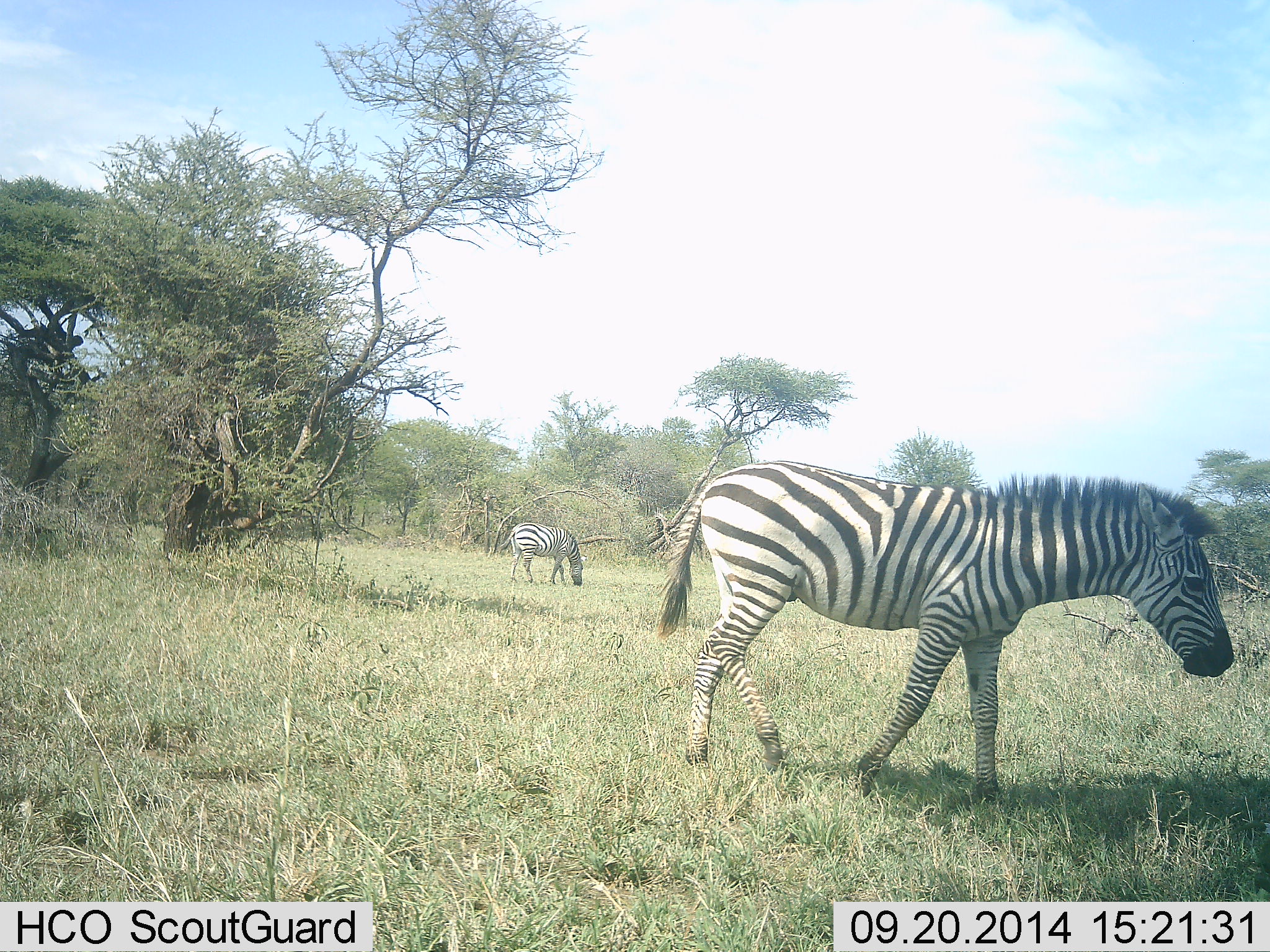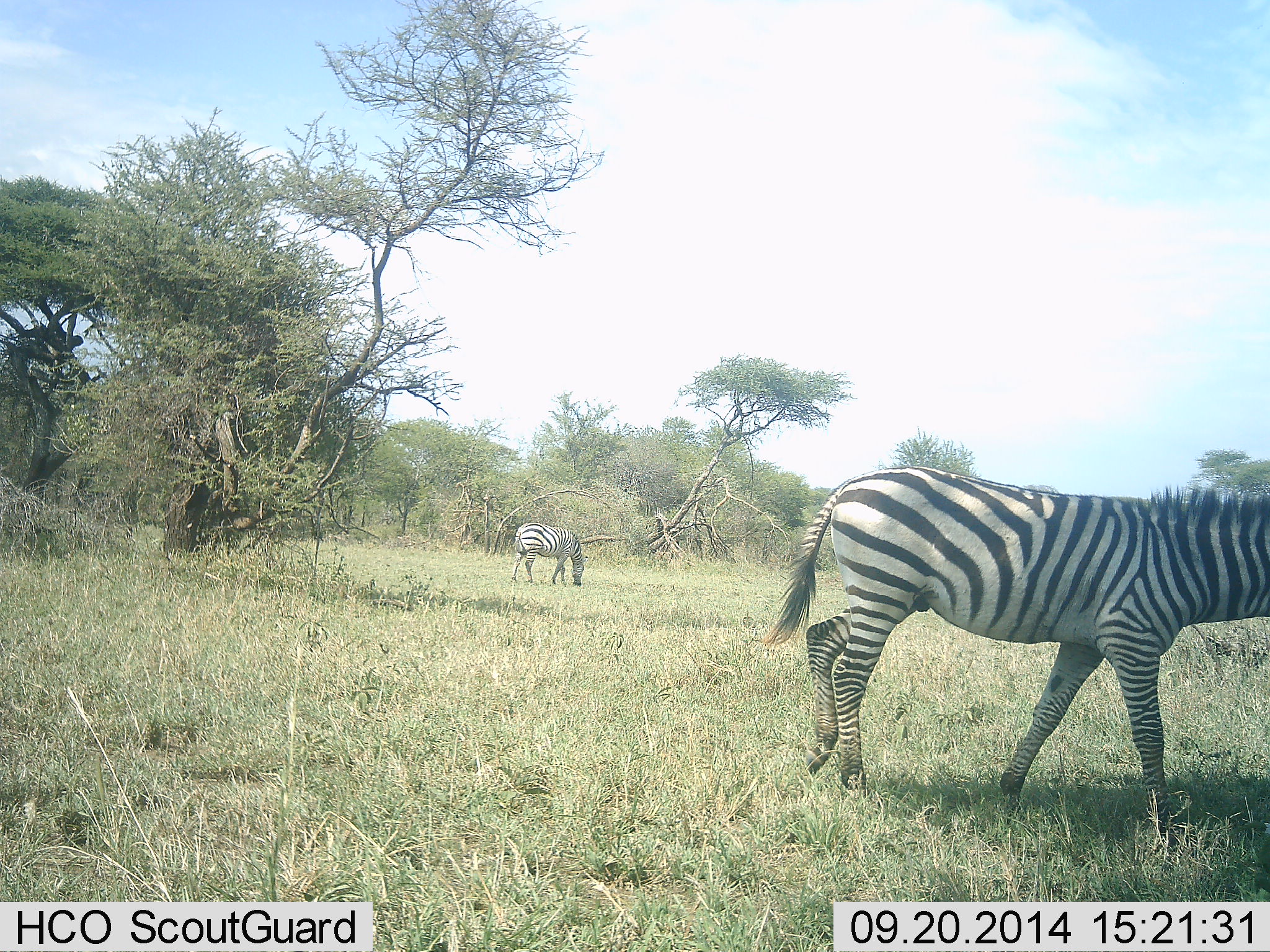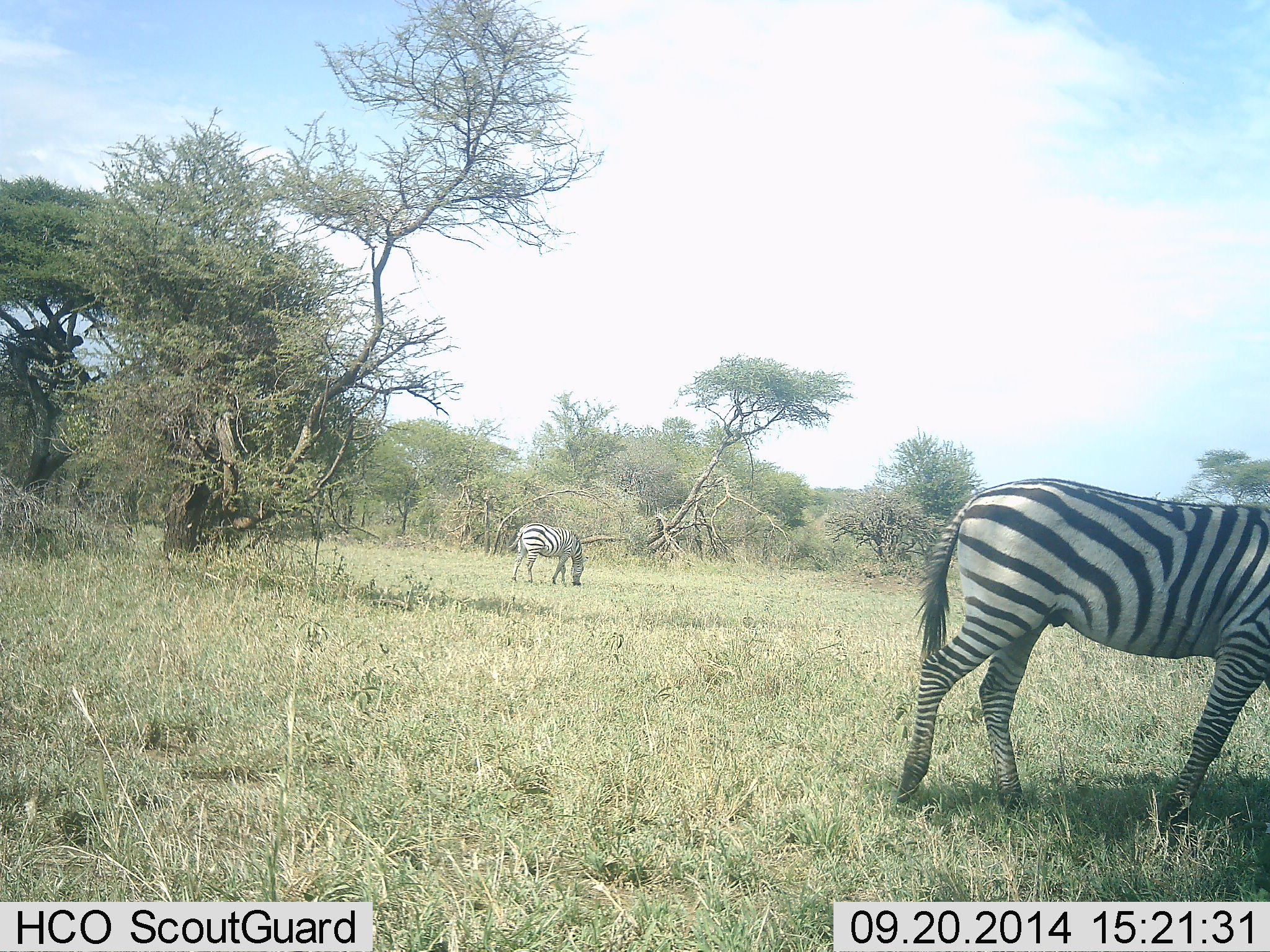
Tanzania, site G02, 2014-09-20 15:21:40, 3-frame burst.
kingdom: Animalia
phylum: Chordata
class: Mammalia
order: Perissodactyla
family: Equidae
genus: Equus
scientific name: Equus quagga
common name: plains zebra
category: zebra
Zebra (plains zebra) (Equus quagga), count 2. Behavior (volunteer vote fractions): standing 40%, resting 0%, moving 80%, interacting 0%. Young present (vote fraction): 0%. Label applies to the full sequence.